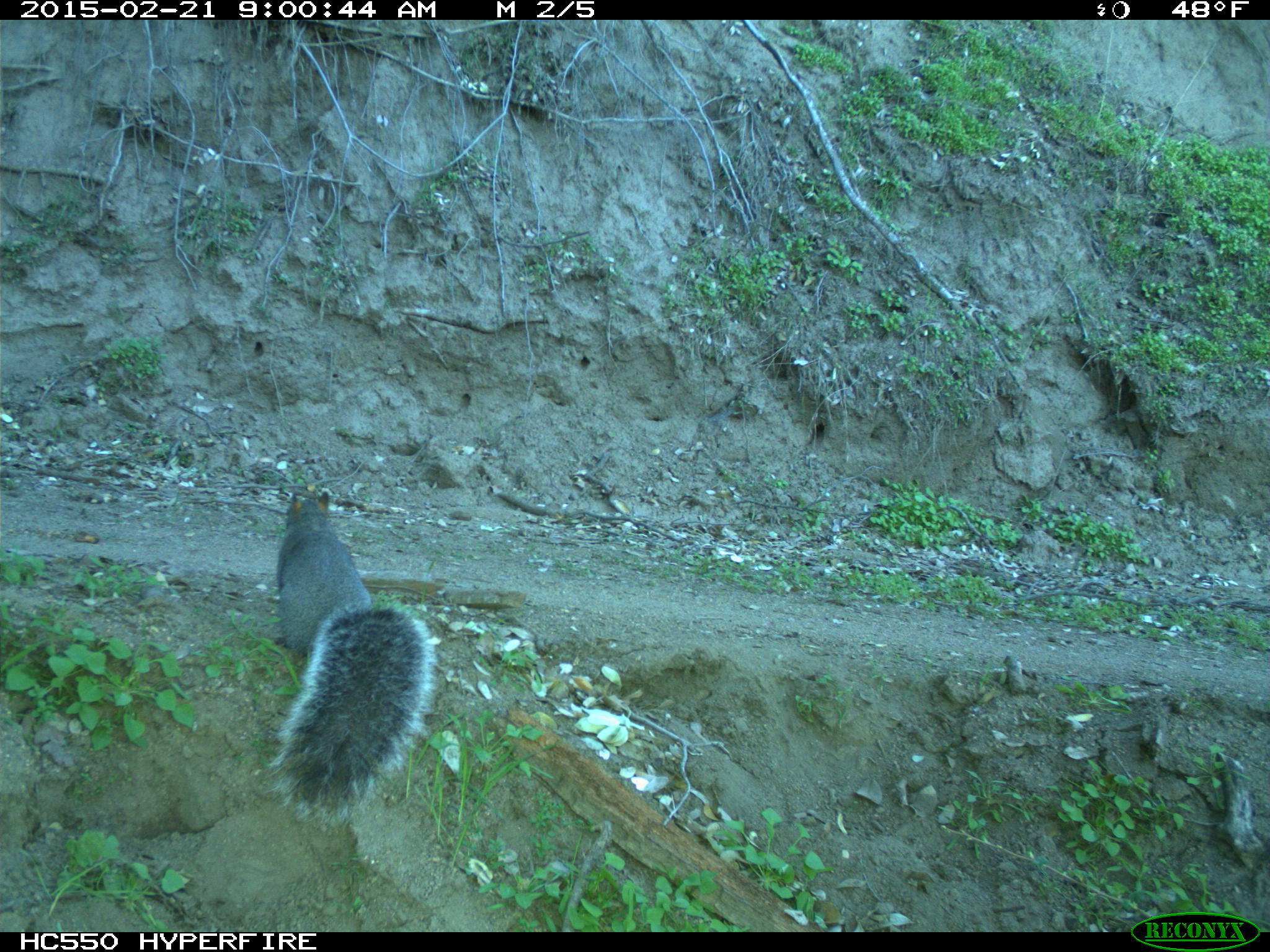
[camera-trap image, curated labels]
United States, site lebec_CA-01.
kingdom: Animalia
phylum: Chordata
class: Mammalia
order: Rodentia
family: Sciuridae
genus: Sciurus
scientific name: Sciurus carolinensis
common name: eastern gray squirrel